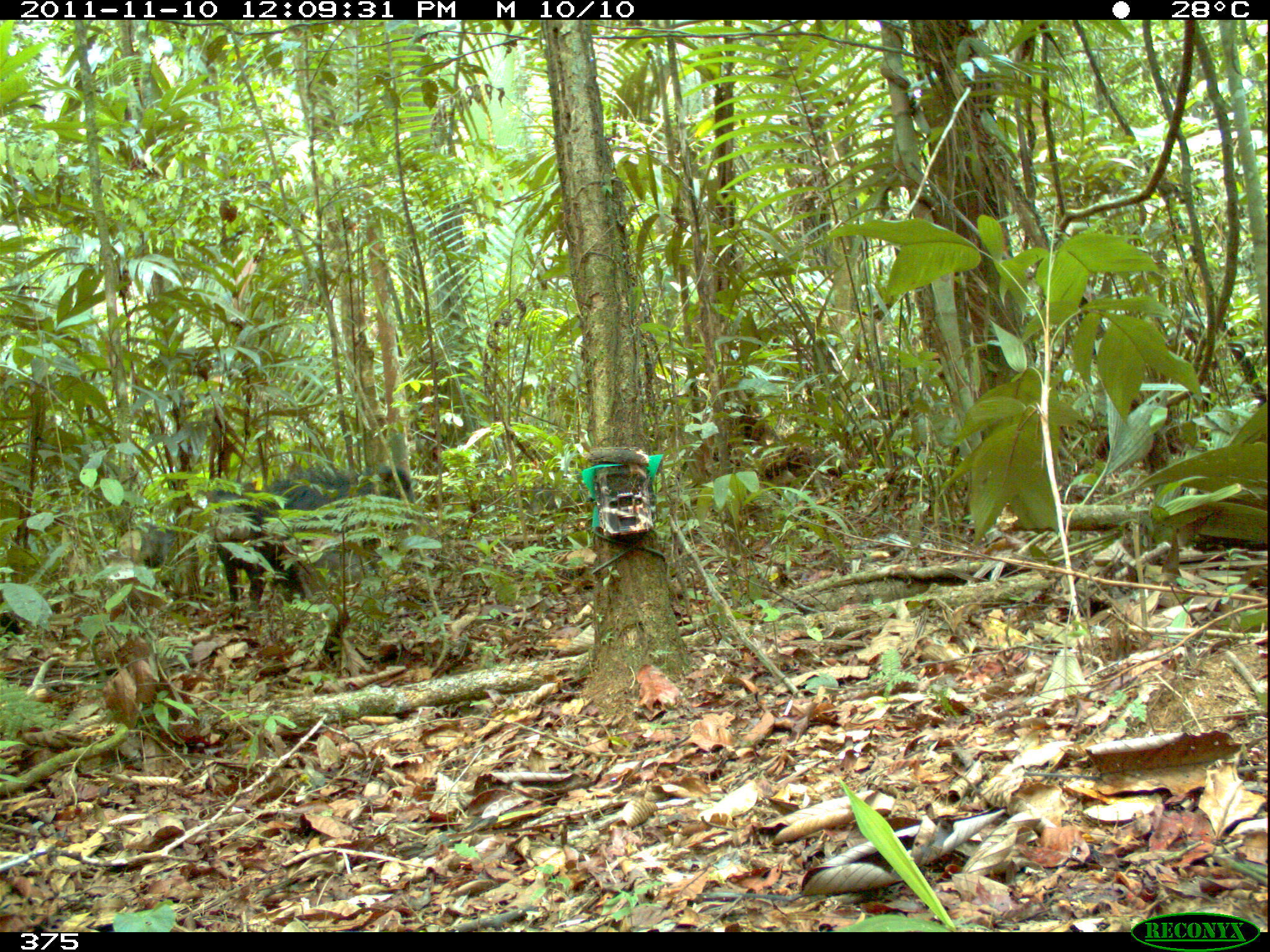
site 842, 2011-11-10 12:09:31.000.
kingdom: Animalia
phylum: Chordata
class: Mammalia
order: Artiodactyla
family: Tayassuidae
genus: Tayassu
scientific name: Tayassu pecari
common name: white-lipped peccary